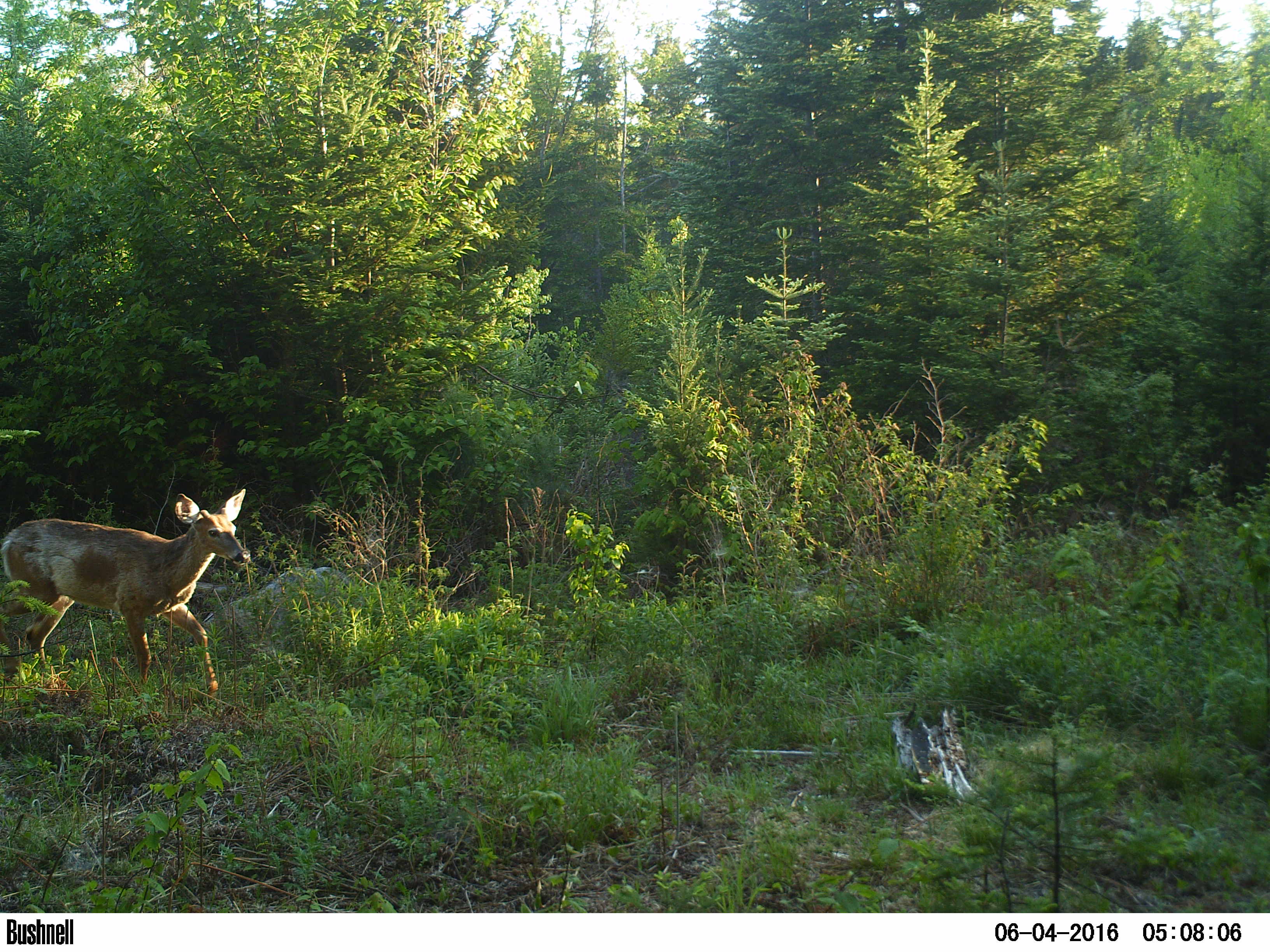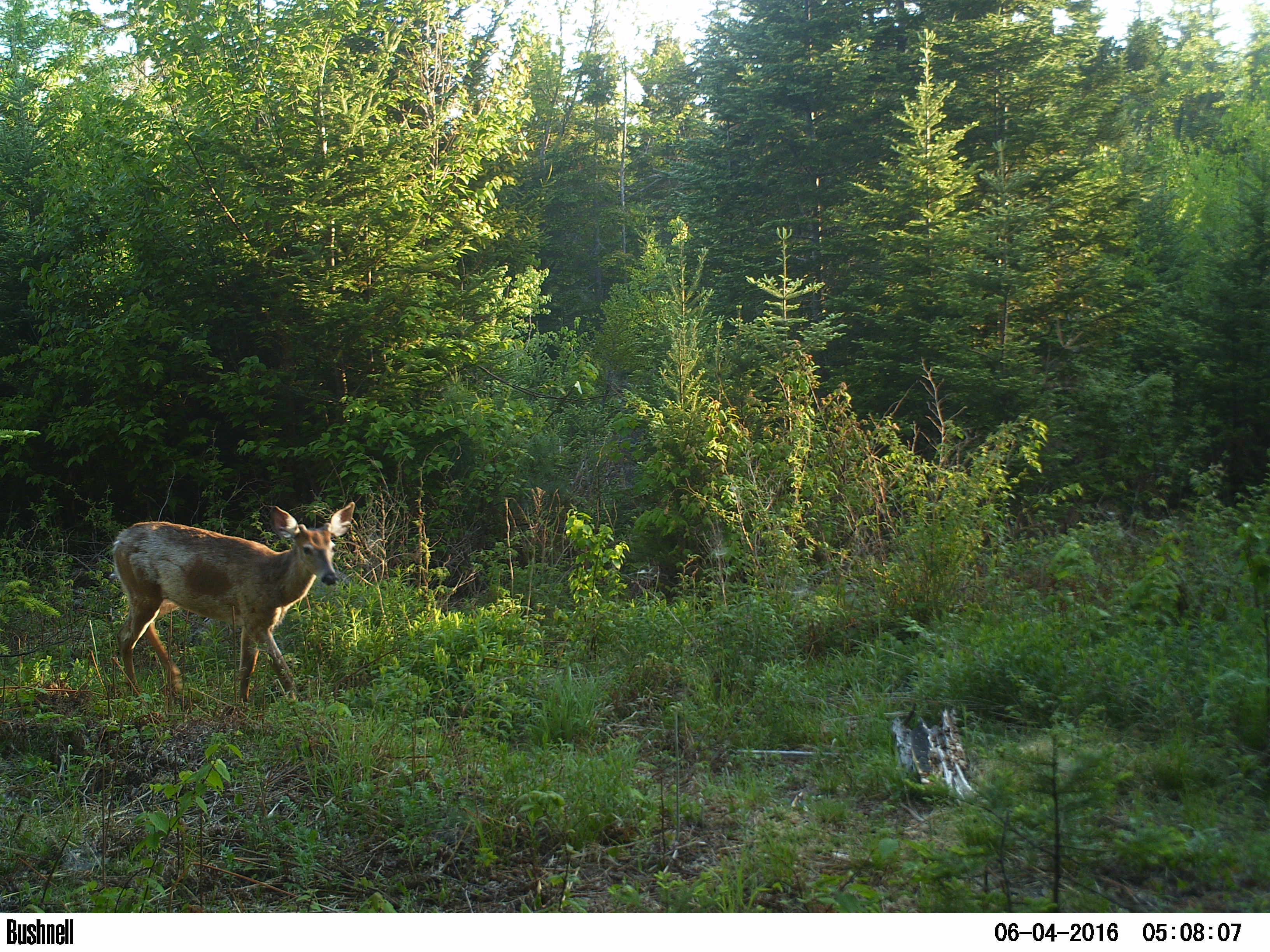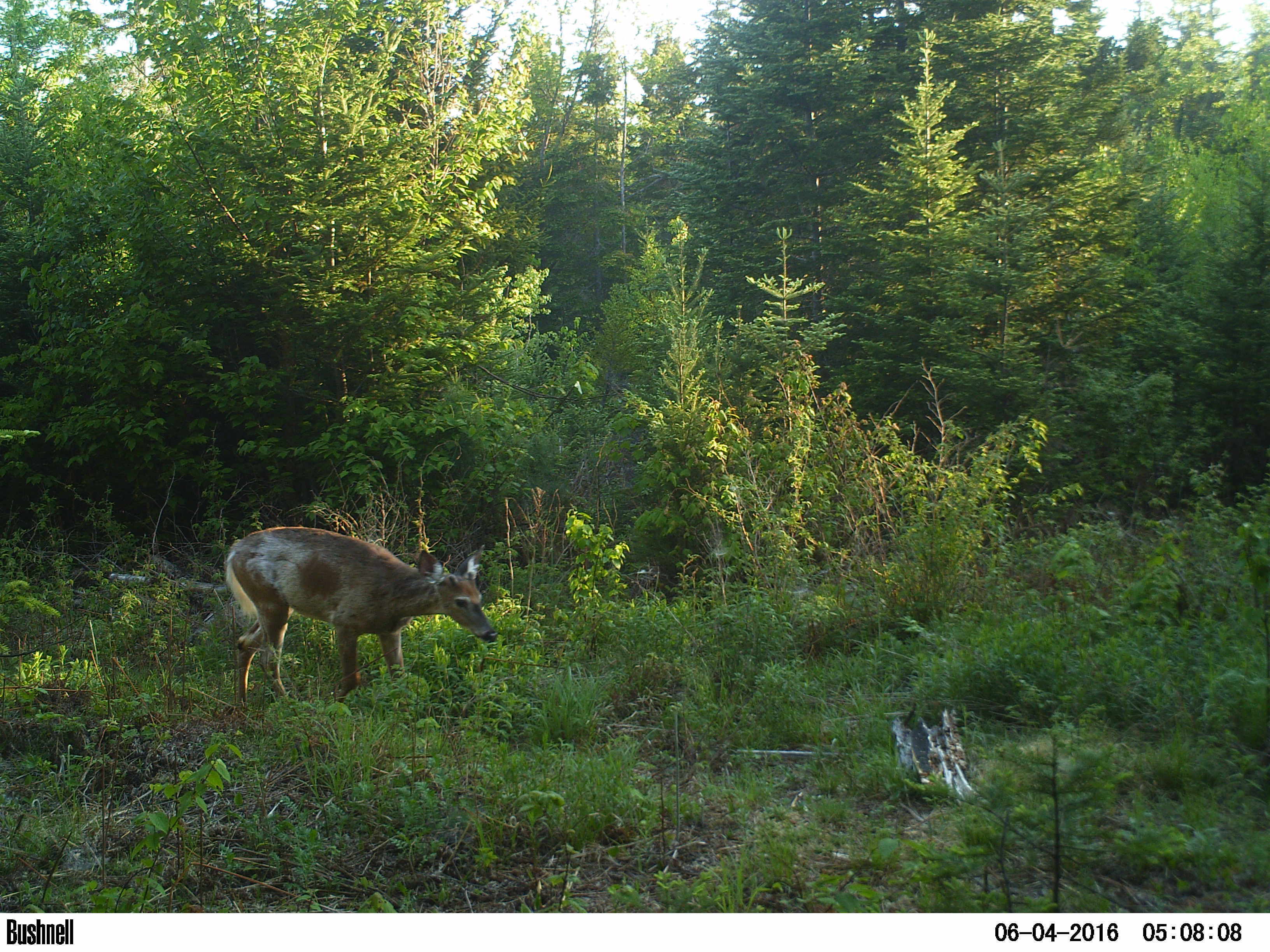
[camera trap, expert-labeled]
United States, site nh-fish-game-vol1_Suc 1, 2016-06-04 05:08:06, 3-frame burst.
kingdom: Animalia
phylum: Chordata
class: Mammalia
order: Artiodactyla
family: Cervidae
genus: Odocoileus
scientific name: Odocoileus virginianus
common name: white-tailed deer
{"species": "white-tailed deer (Odocoileus virginianus)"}